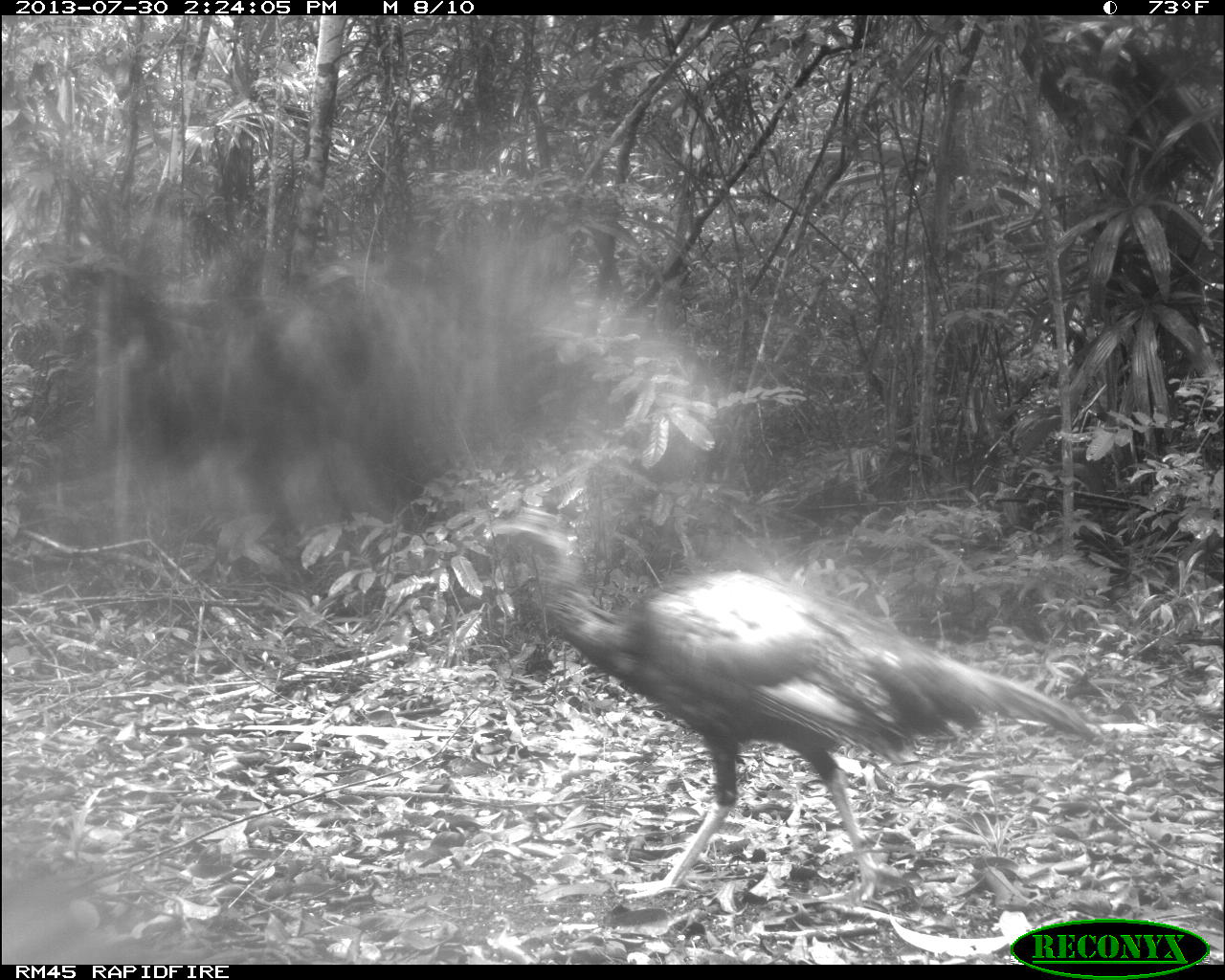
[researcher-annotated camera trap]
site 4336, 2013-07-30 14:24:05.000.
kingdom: Animalia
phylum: Chordata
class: Aves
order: Galliformes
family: Phasianidae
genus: Meleagris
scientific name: Meleagris ocellata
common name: ocellated turkey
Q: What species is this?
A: Meleagris ocellata (ocellated turkey).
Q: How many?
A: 2.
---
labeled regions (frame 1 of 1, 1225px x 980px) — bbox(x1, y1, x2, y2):
meleagris ocellata: bbox(491, 568, 1101, 907)